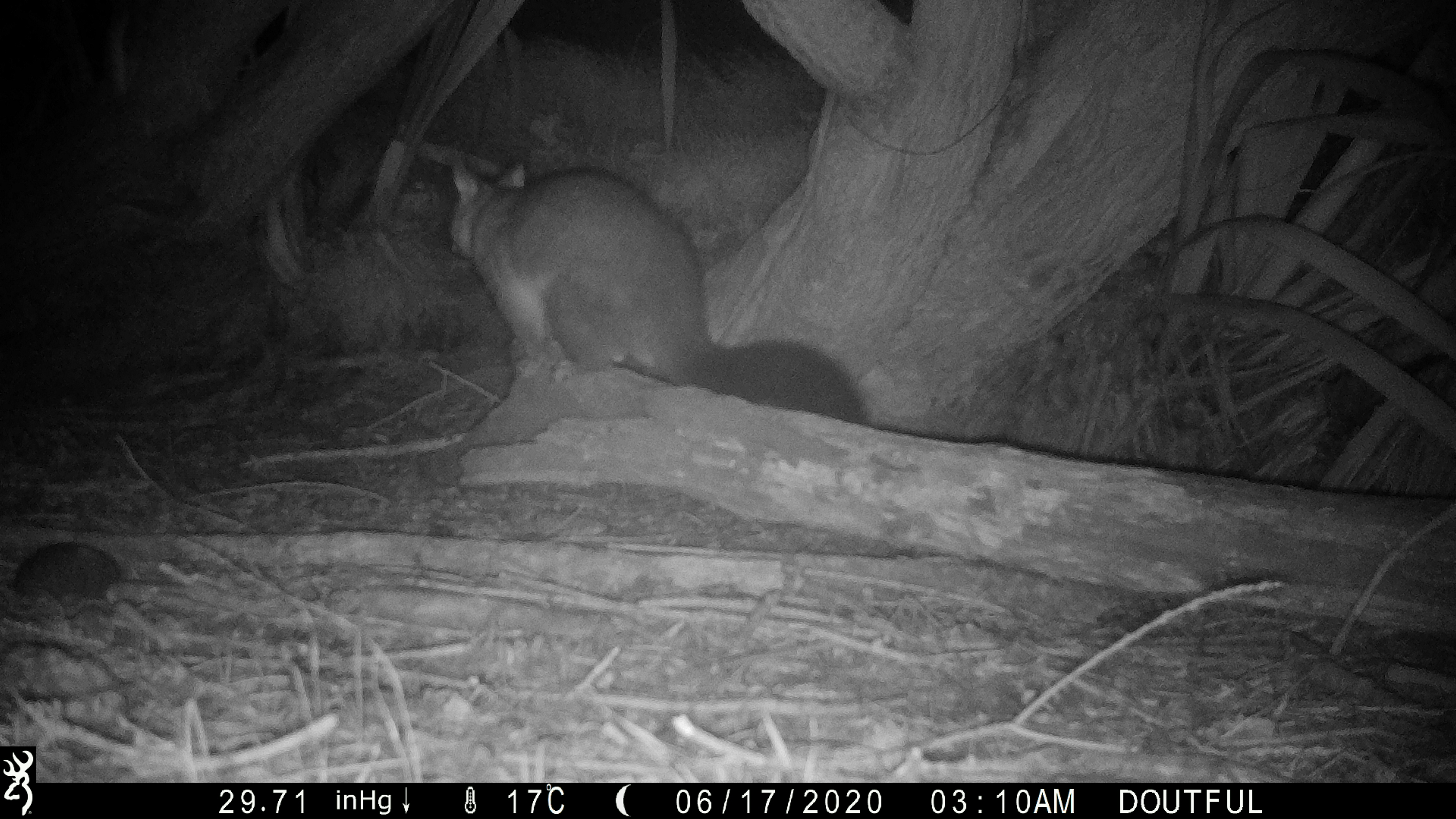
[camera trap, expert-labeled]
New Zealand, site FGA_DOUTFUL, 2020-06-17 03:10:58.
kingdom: Animalia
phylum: Chordata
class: Mammalia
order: Diprotodontia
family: Phalangeridae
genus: Trichosurus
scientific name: Trichosurus vulpecula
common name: common brushtail possum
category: possum